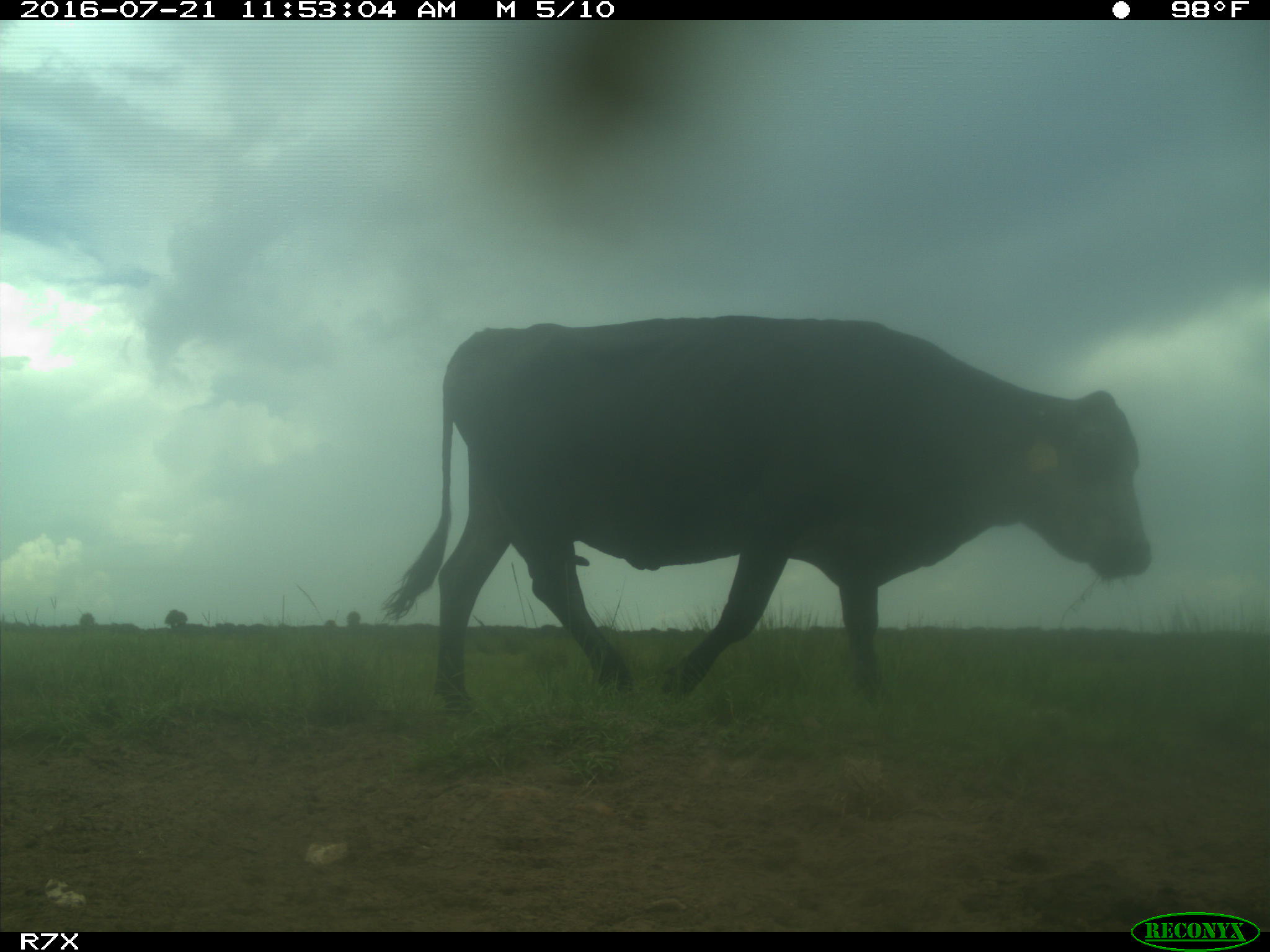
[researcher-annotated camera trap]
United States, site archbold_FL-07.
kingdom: Animalia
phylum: Chordata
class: Mammalia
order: Artiodactyla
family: Bovidae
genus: Bos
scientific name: Bos taurus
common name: domestic cow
Bos taurus (domestic cow).